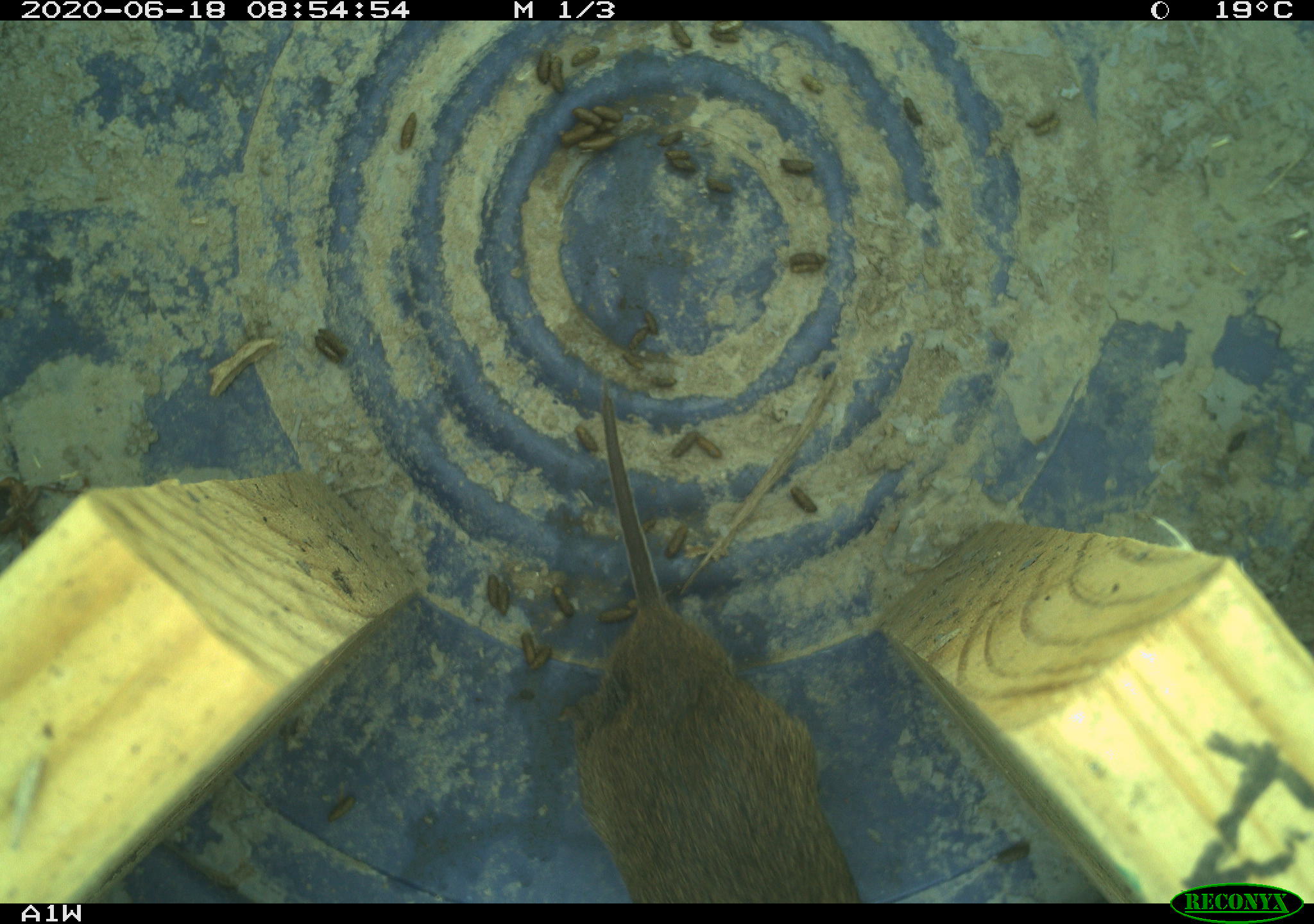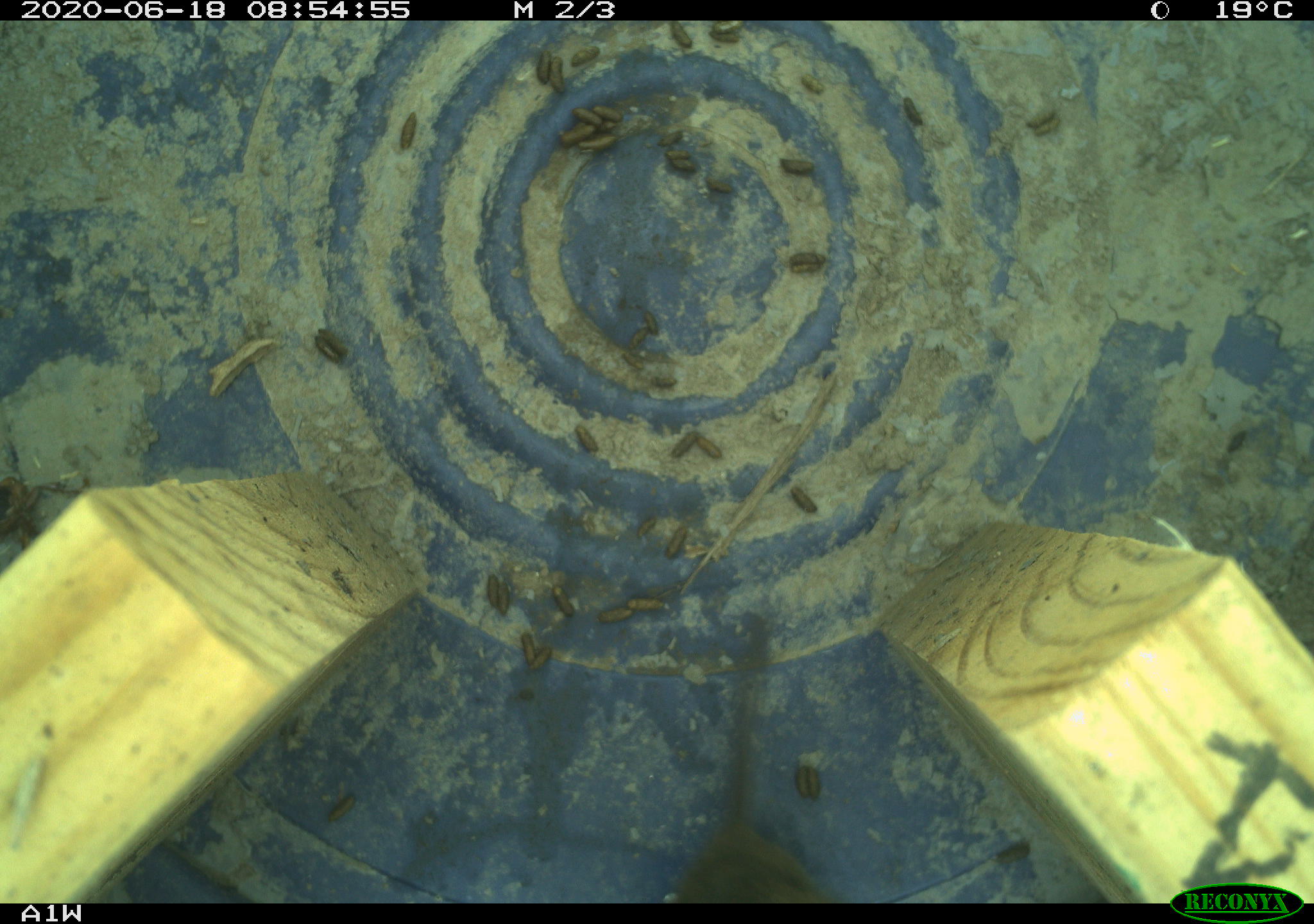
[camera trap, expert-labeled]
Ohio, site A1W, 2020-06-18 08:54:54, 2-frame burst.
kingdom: Animalia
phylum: Chordata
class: Mammalia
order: Rodentia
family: Cricetidae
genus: Microtus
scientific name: Microtus pennsylvanicus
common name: meadow vole